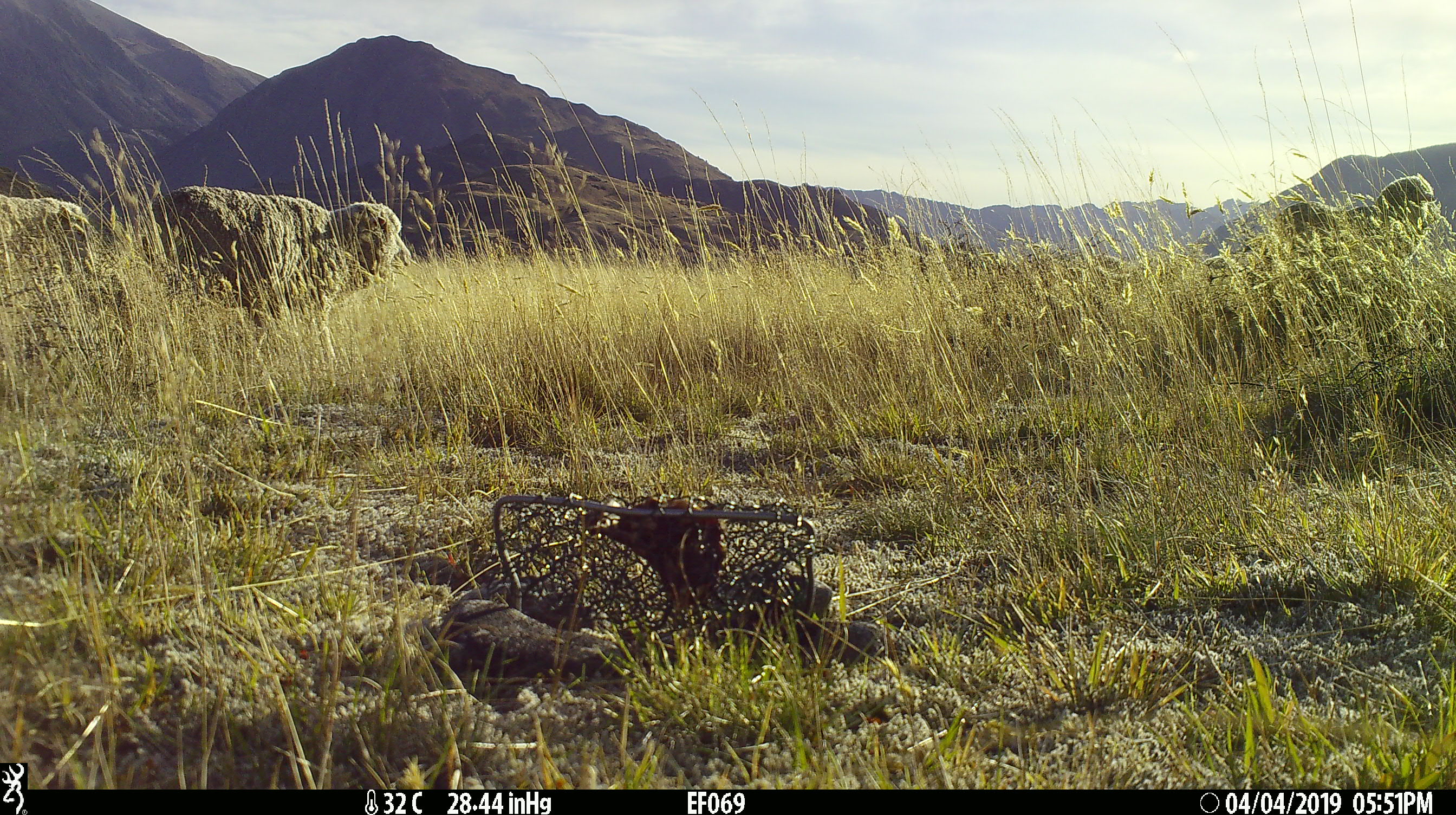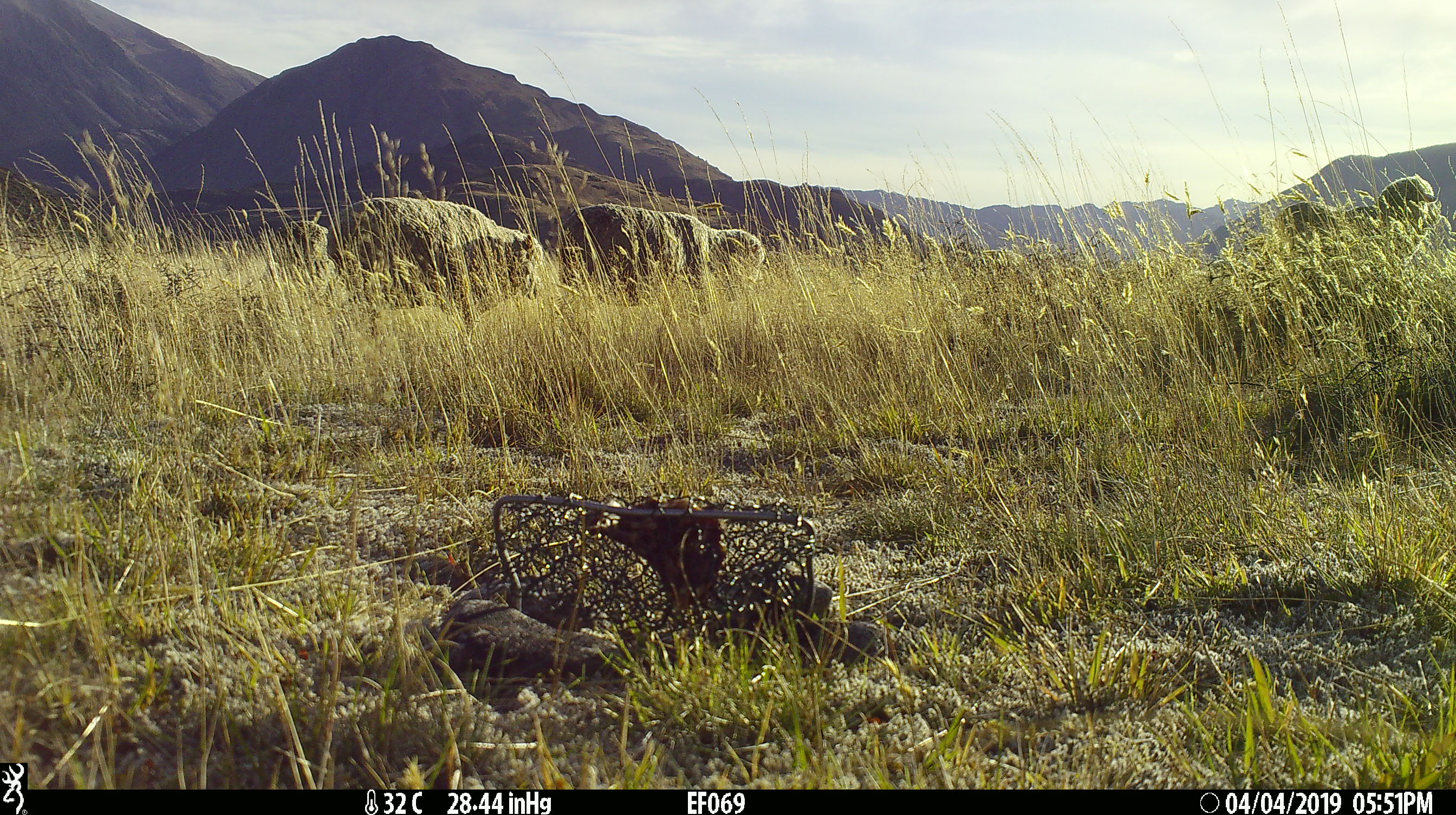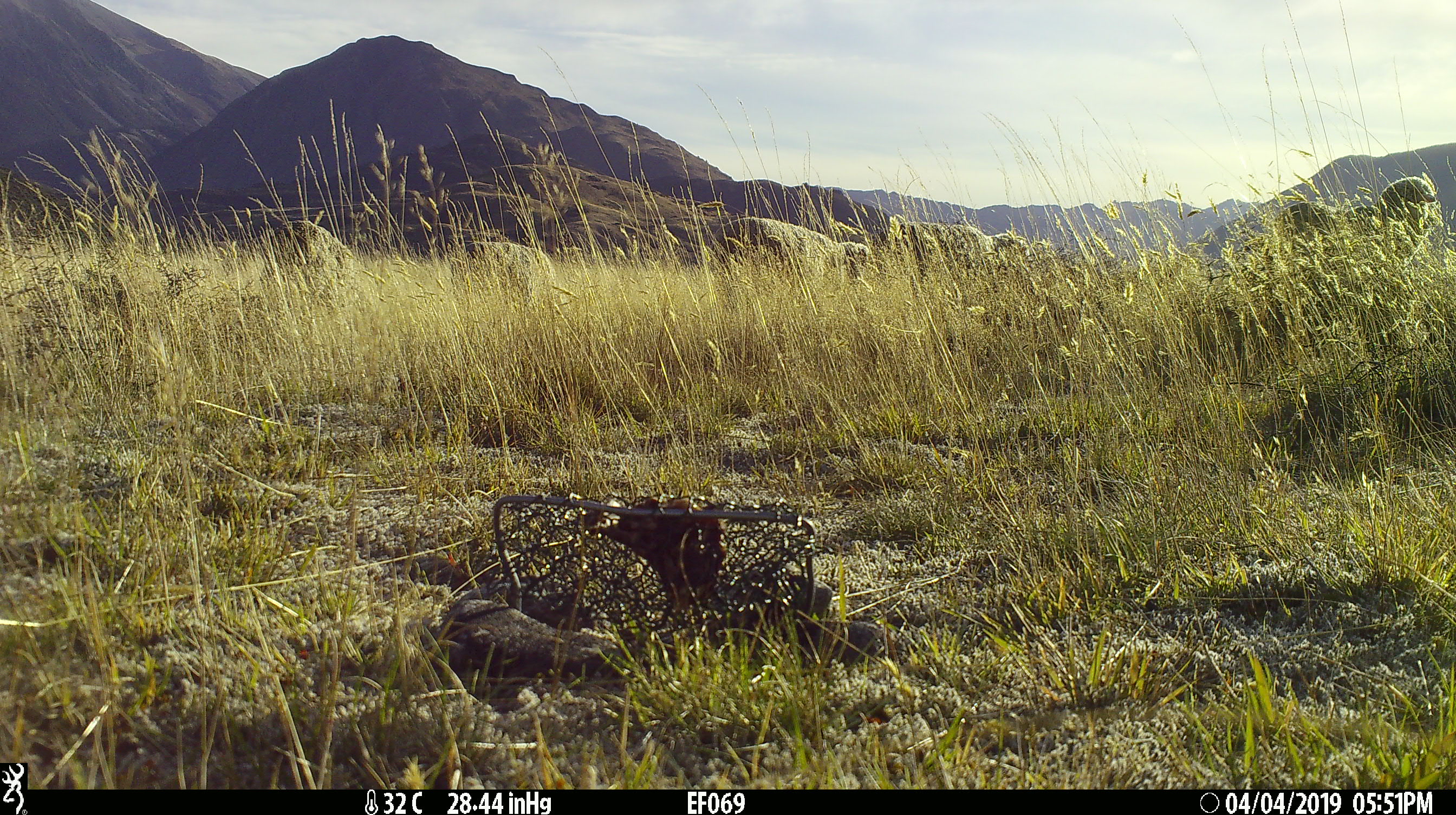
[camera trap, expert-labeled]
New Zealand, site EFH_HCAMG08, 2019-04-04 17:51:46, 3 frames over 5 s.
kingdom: Animalia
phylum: Chordata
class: Mammalia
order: Artiodactyla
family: Bovidae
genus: Ovis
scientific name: Ovis aries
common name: domestic sheep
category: sheep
Sheep (domestic sheep) (Ovis aries).